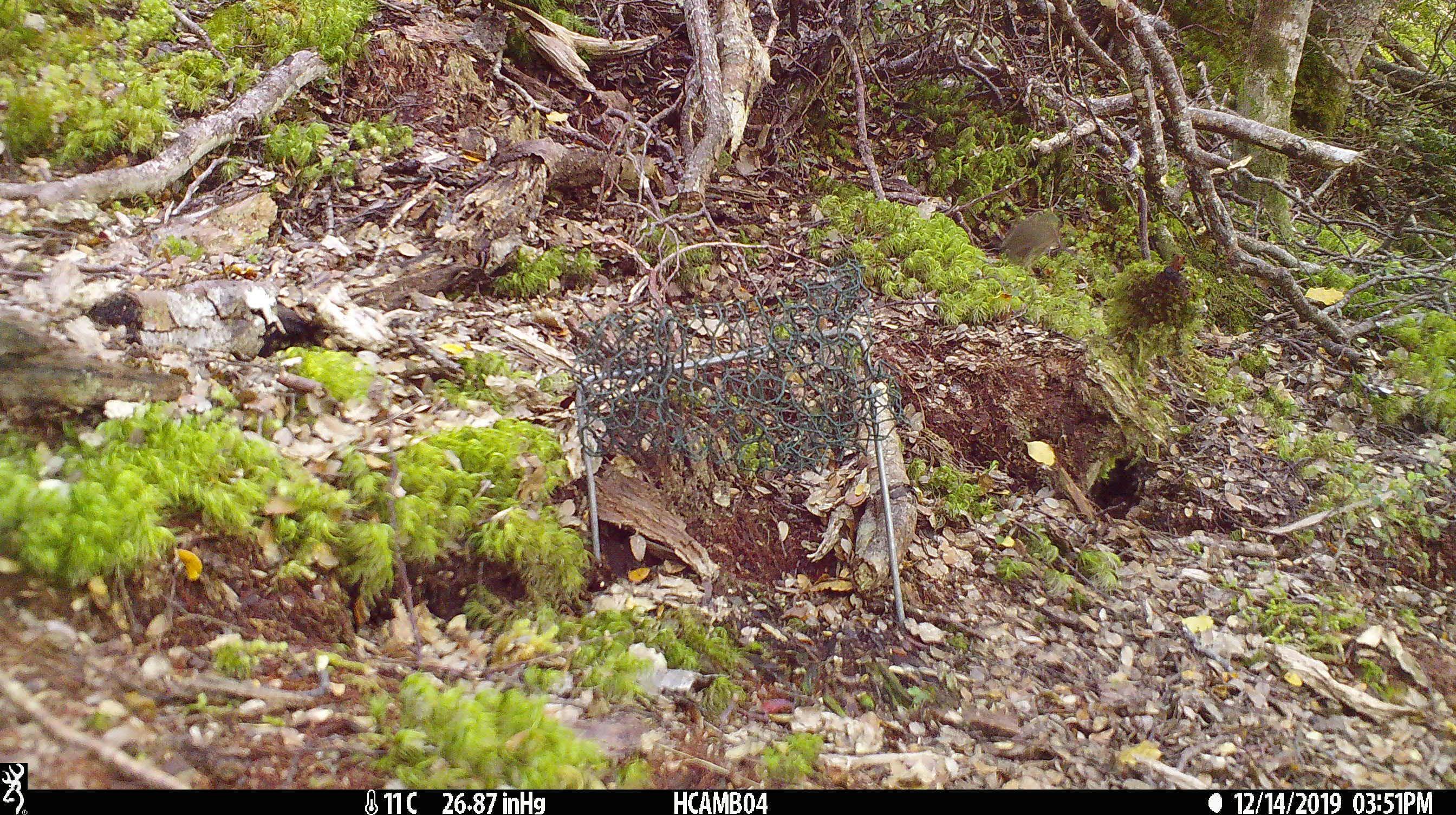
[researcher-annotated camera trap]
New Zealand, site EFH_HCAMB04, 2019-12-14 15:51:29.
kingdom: Animalia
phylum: Chordata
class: Mammalia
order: Rodentia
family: Muridae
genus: Mus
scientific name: Mus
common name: mouse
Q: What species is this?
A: Mouse (Mus).